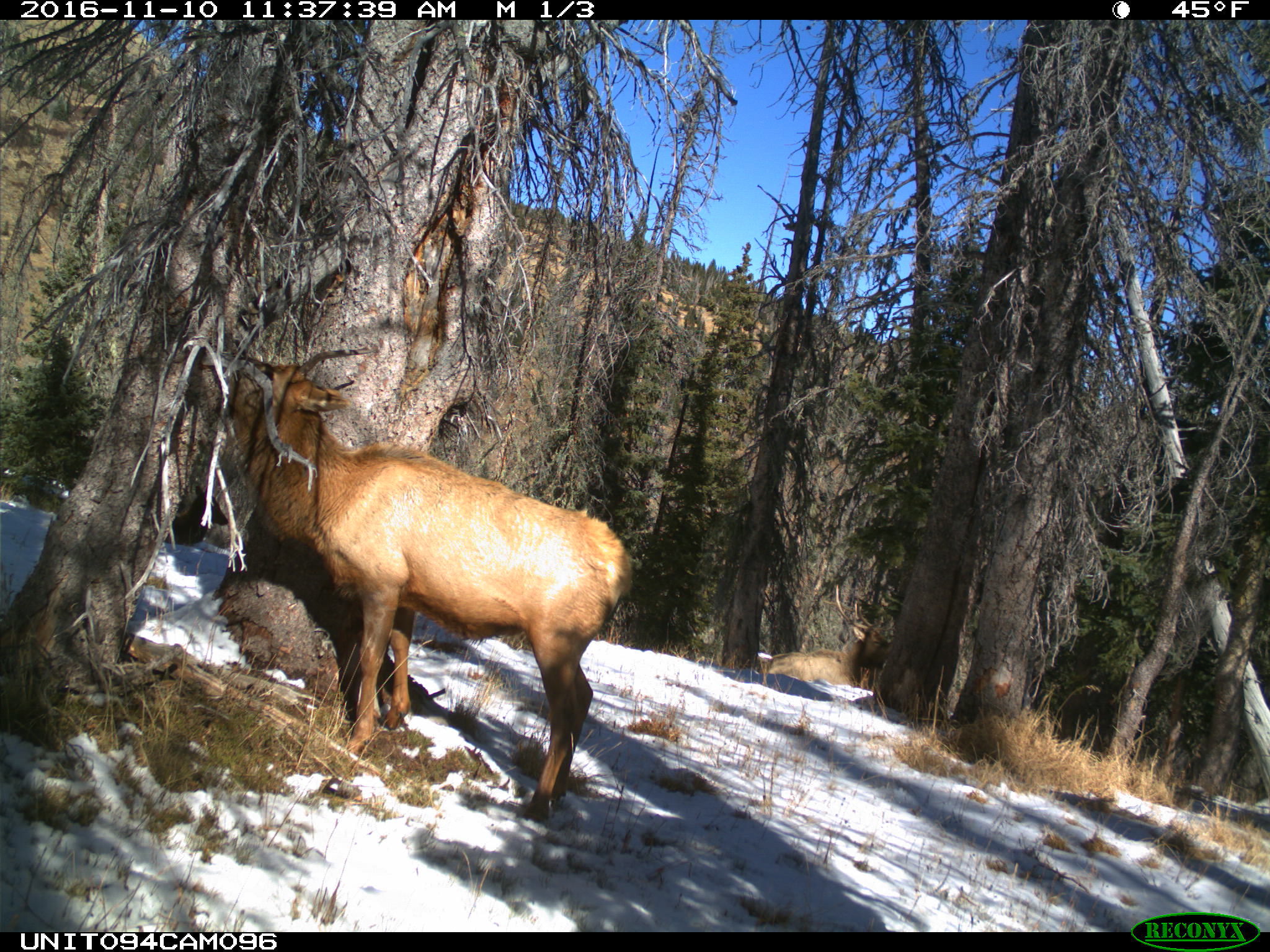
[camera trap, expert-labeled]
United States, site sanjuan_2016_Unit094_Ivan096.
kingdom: Animalia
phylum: Chordata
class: Mammalia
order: Artiodactyla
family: Cervidae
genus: Cervus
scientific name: Cervus elaphus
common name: red deer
Cervus elaphus (red deer).